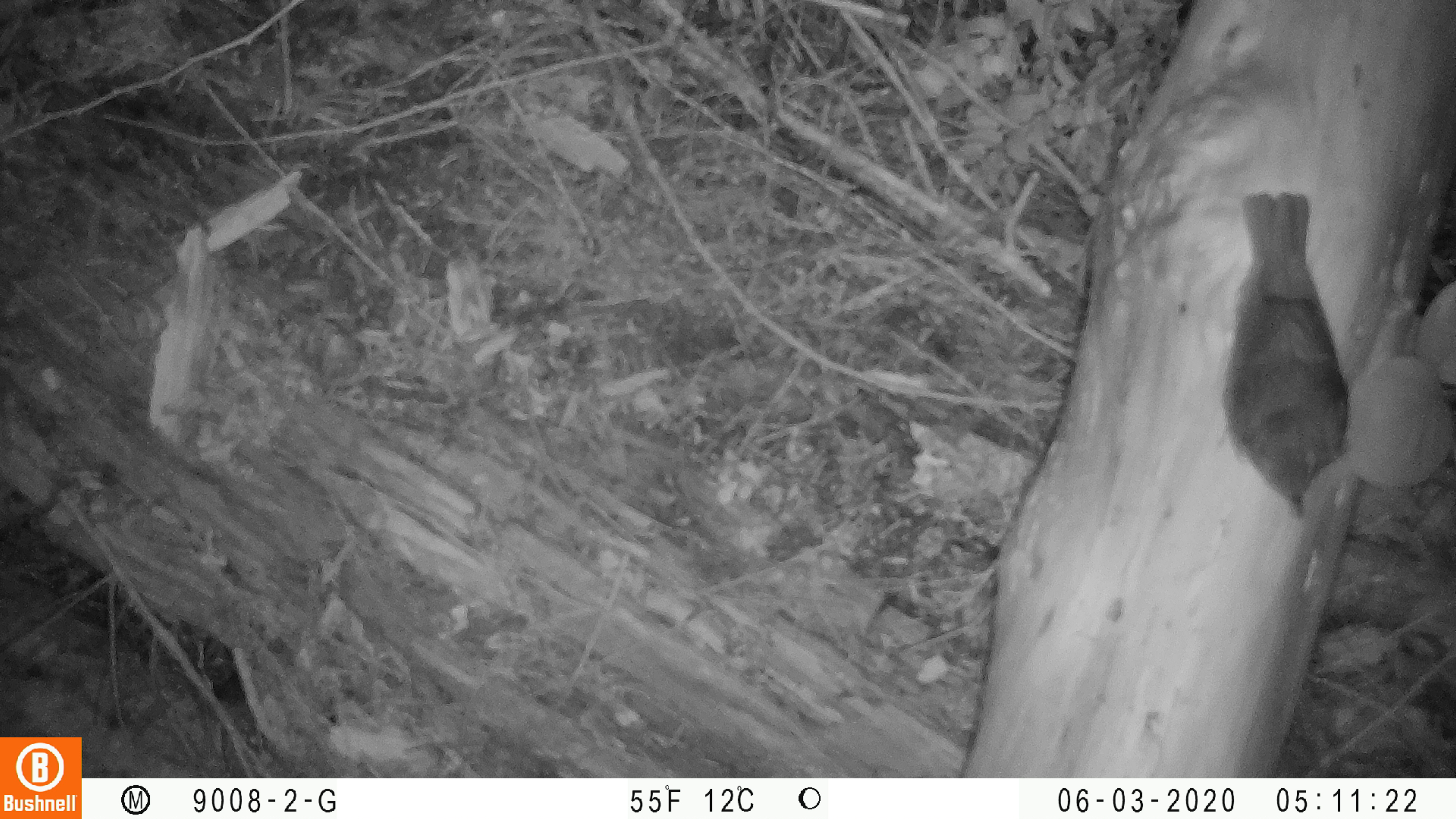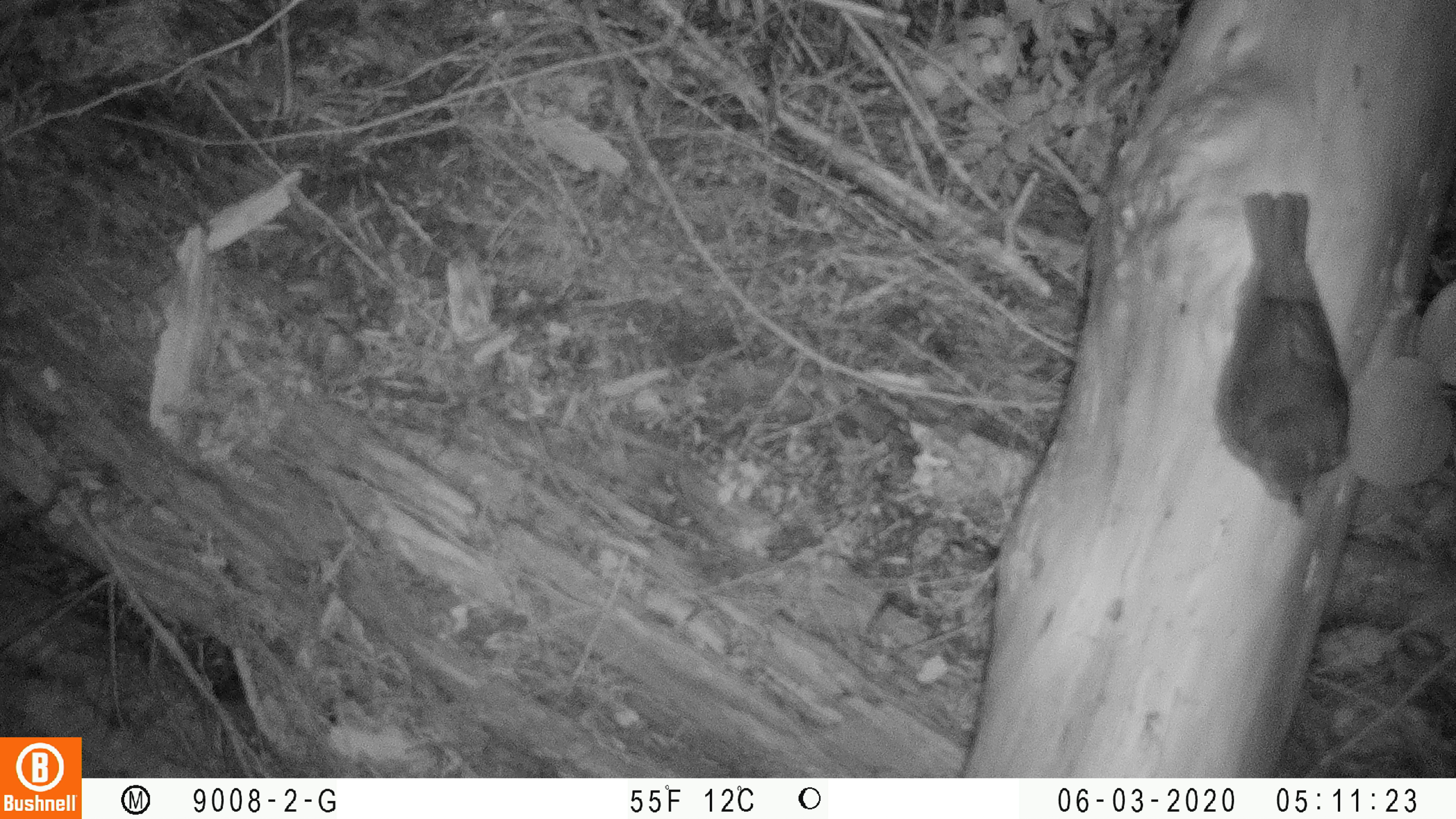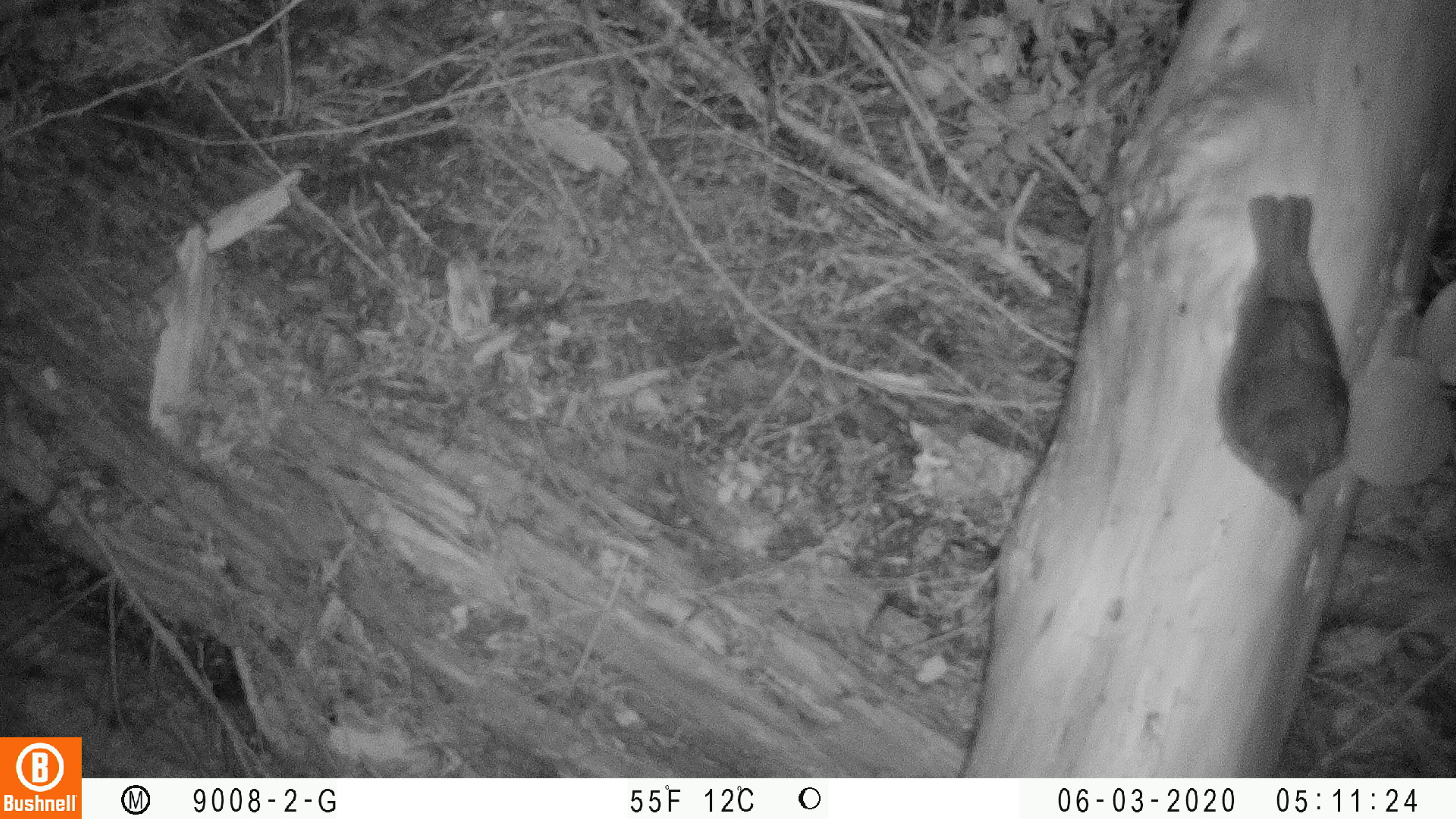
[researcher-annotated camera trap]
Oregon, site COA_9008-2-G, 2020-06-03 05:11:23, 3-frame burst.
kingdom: Animalia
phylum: Chordata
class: Aves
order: Passeriformes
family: Turdidae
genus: Catharus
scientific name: Catharus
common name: brown thrushes and nightingale-thrushes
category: catharus species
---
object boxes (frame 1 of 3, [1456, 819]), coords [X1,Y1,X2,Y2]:
catharus species: [1213,180,1360,520]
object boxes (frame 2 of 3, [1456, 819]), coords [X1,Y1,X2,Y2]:
catharus species: [1222,179,1362,515]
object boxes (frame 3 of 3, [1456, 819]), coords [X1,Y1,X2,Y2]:
catharus species: [1195,193,1355,522]